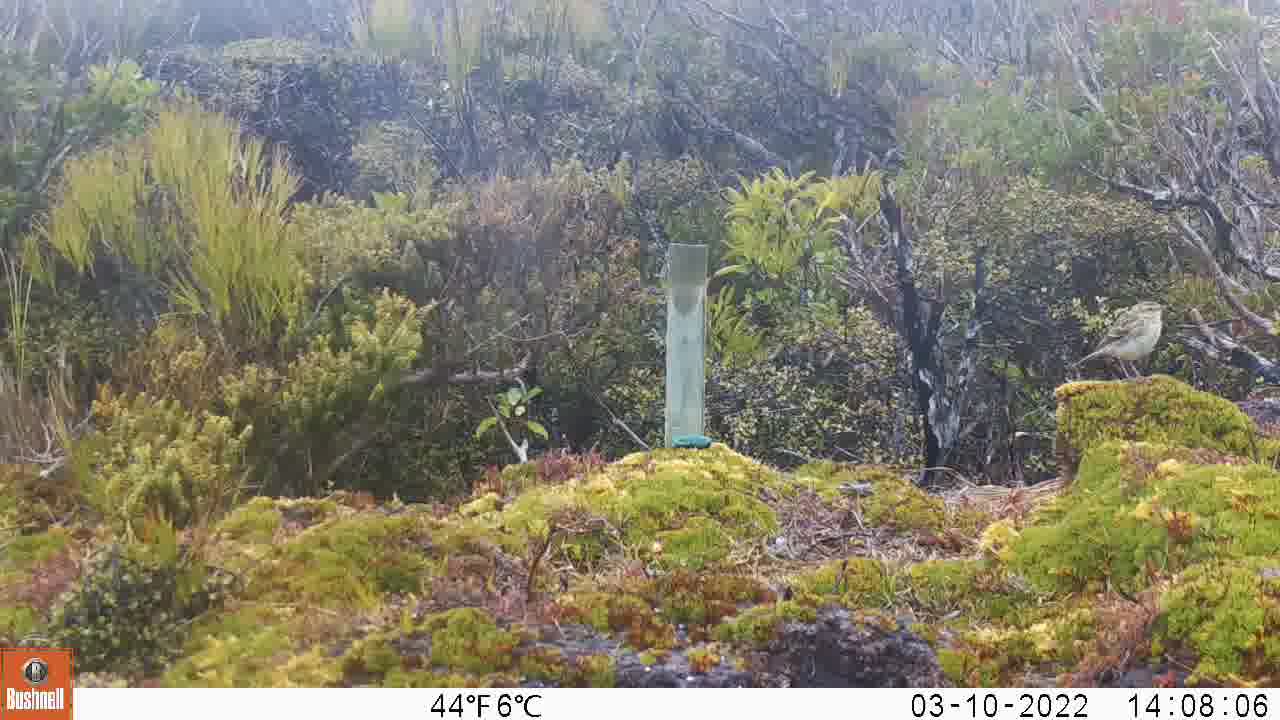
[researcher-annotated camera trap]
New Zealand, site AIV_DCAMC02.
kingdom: Animalia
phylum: Chordata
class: Aves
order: Passeriformes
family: Motacillidae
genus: Anthus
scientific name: Anthus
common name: pipit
Pipit (Anthus).